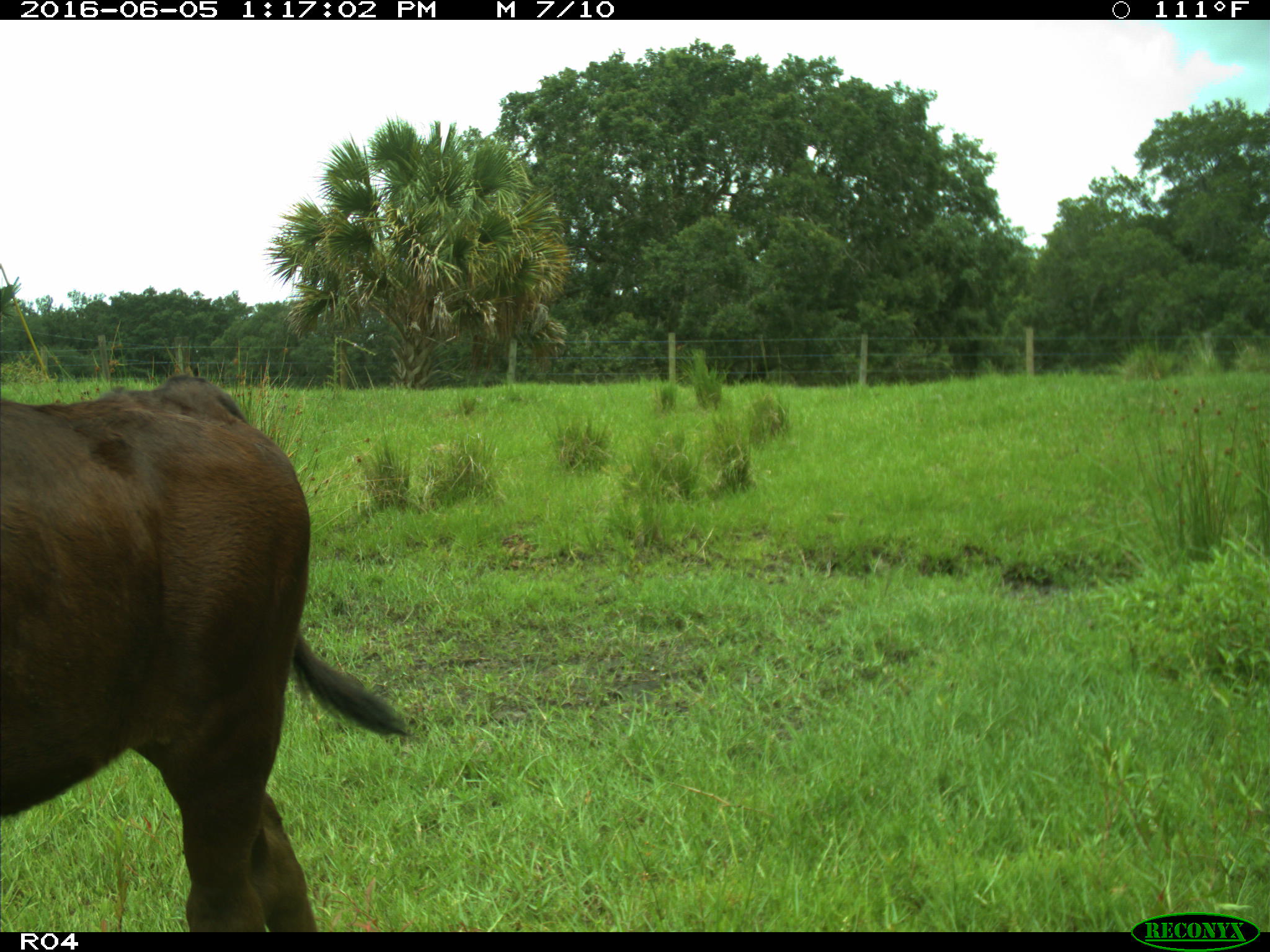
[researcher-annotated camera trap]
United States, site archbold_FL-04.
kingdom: Animalia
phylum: Chordata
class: Mammalia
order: Artiodactyla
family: Bovidae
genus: Bos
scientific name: Bos taurus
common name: domestic cow